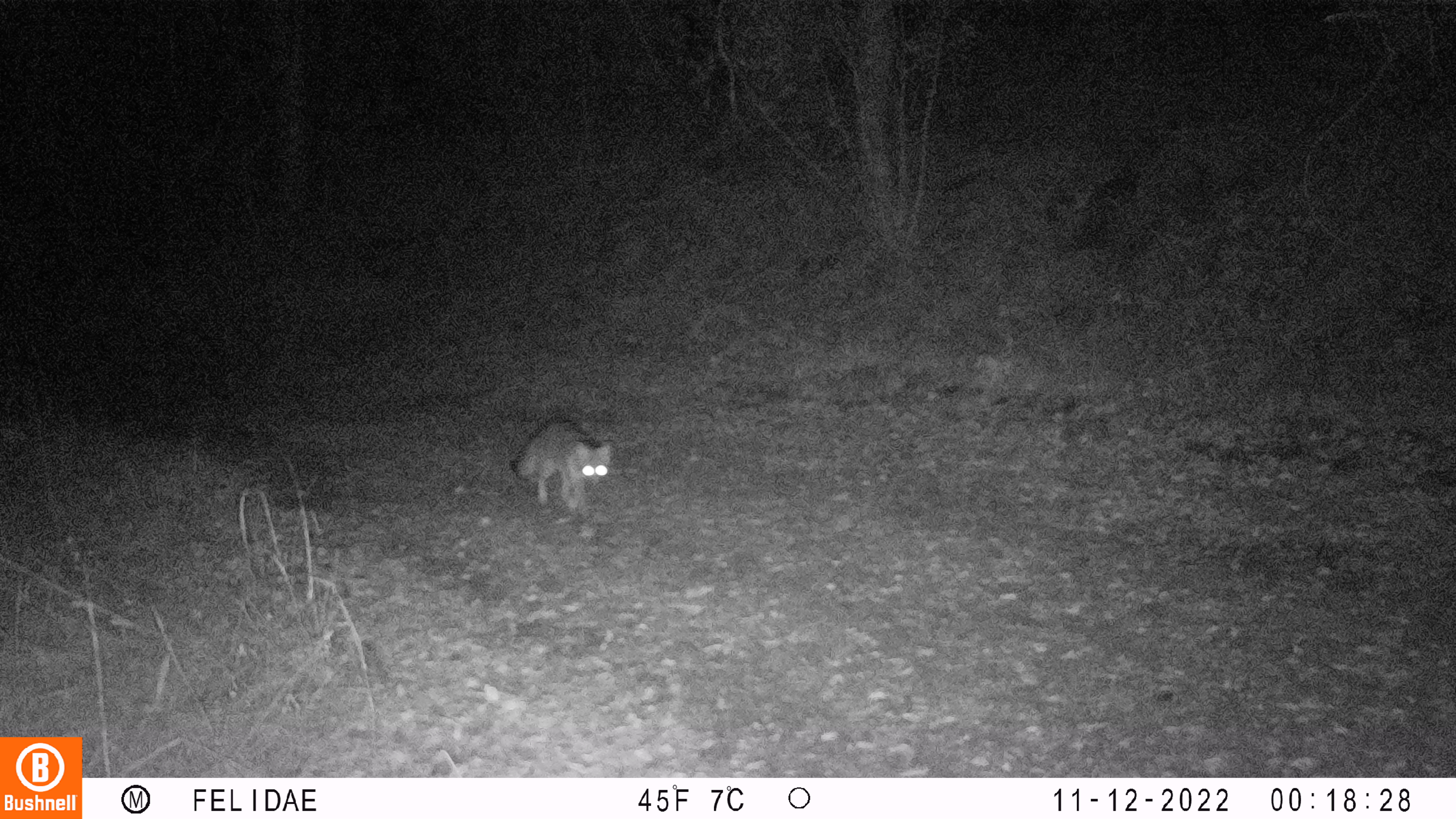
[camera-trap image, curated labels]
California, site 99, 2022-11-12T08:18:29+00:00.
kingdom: Animalia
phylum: Chordata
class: Mammalia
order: Carnivora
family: Canidae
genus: Urocyon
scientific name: Urocyon cinereoargenteus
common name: gray fox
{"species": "gray fox (Urocyon cinereoargenteus)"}